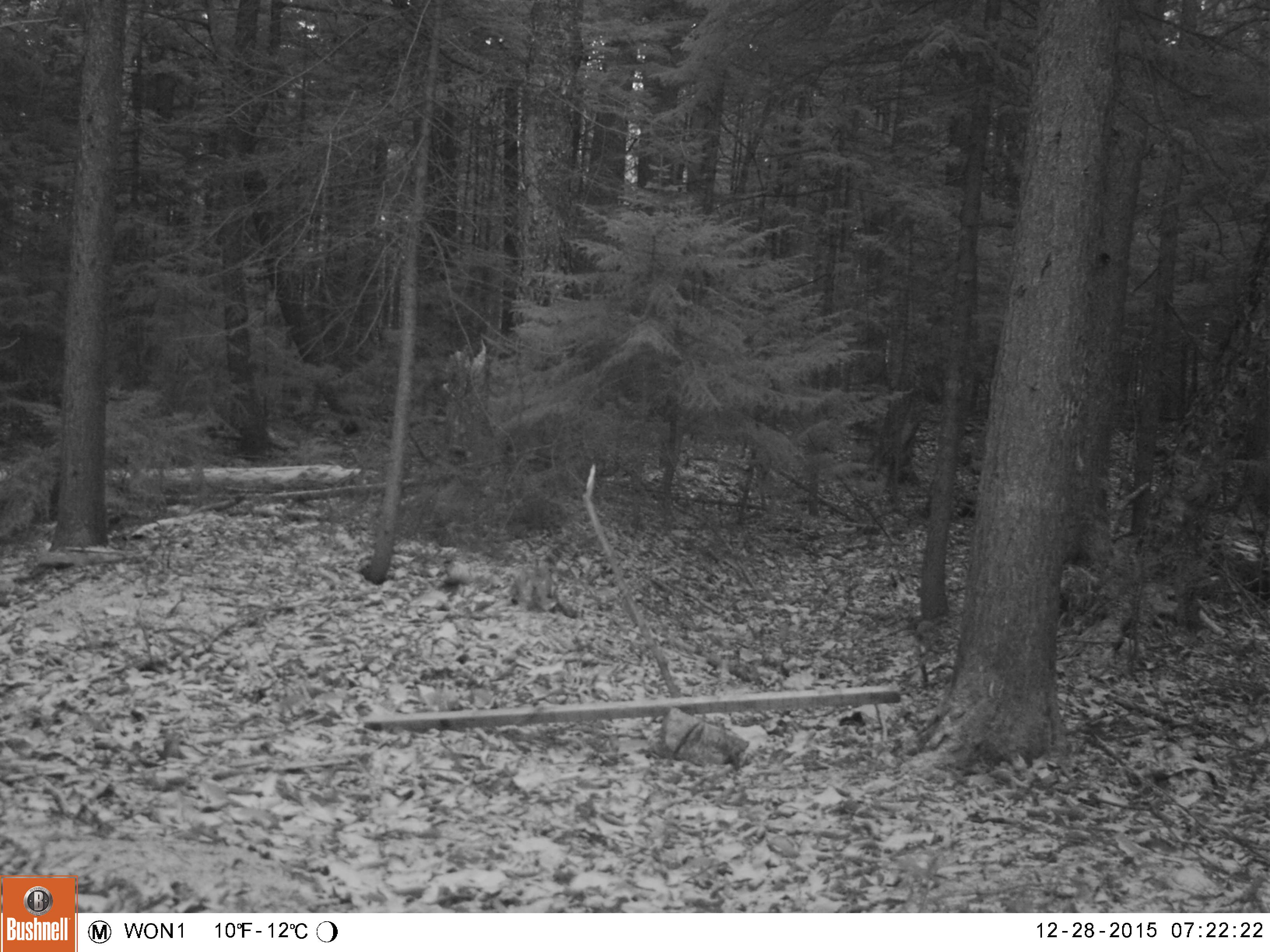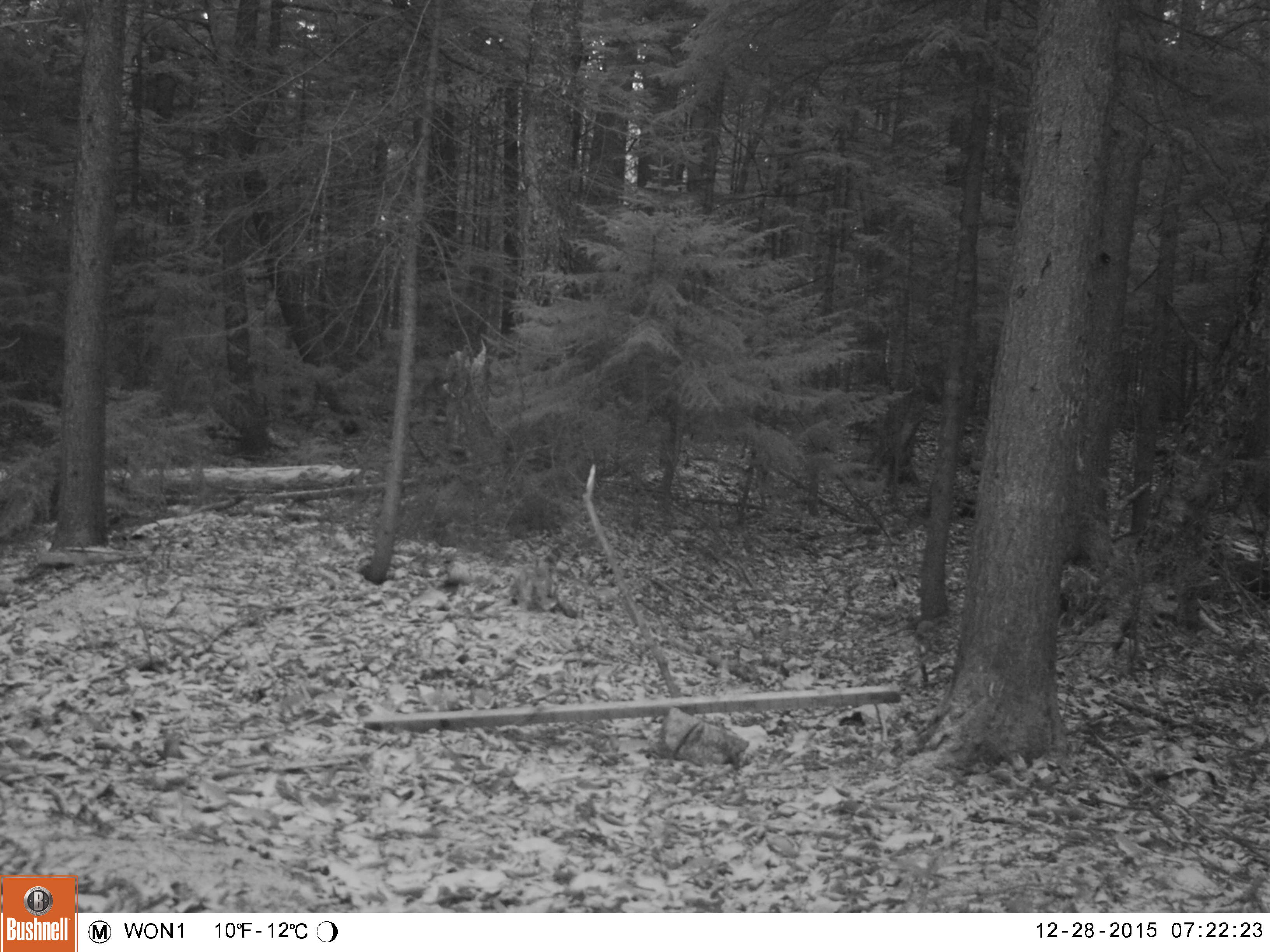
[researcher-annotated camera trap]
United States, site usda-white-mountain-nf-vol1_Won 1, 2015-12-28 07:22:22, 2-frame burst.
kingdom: Animalia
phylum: Chordata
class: Mammalia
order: Carnivora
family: Procyonidae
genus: Procyon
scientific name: Procyon lotor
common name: raccoon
Raccoon (Procyon lotor).